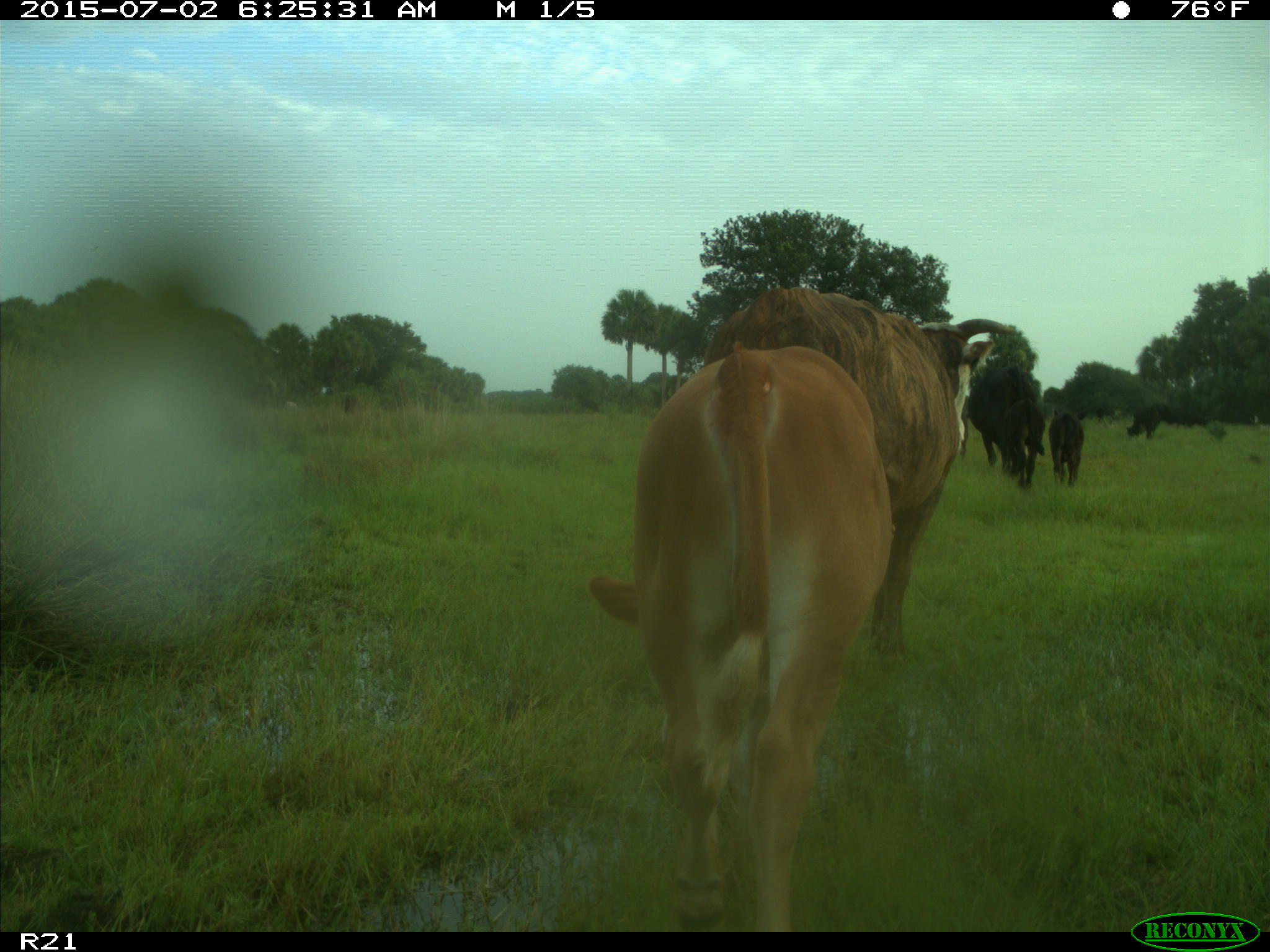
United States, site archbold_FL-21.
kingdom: Animalia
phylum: Chordata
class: Mammalia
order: Artiodactyla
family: Bovidae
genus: Bos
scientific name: Bos taurus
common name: domestic cow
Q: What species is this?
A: Bos taurus (domestic cow).